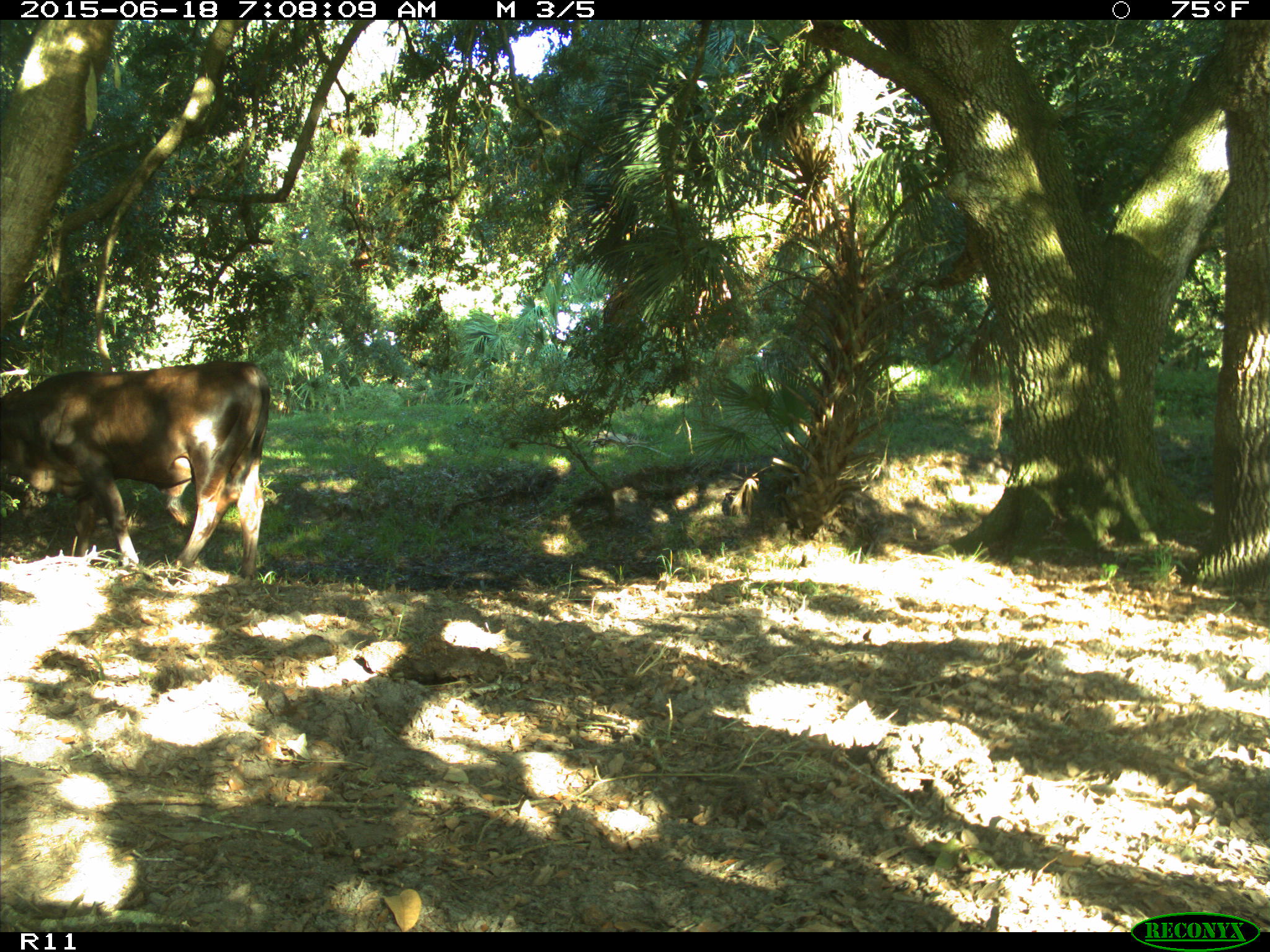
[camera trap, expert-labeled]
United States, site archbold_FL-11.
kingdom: Animalia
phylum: Chordata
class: Mammalia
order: Artiodactyla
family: Bovidae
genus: Bos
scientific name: Bos taurus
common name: domestic cow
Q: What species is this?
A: Bos taurus (domestic cow).